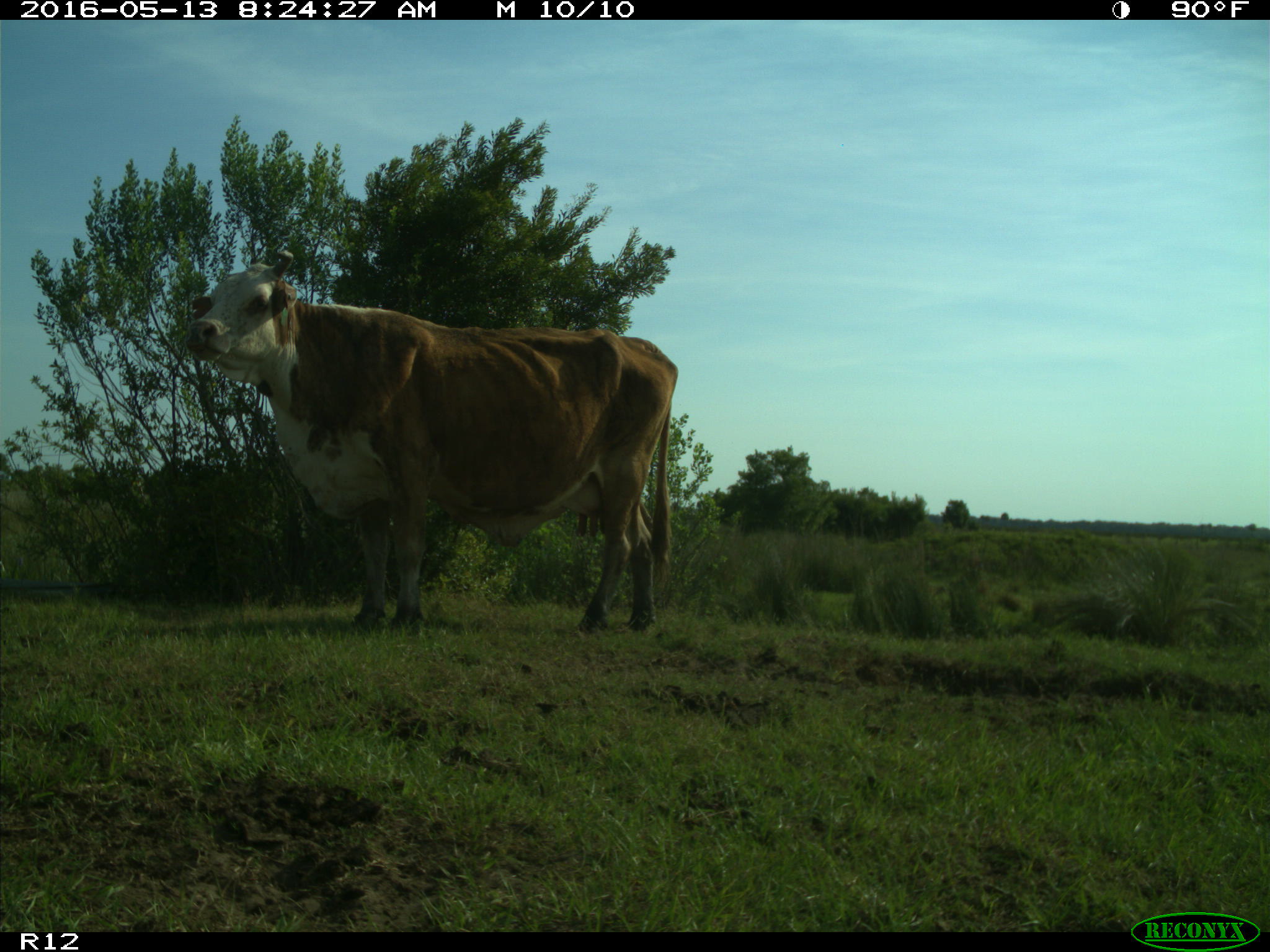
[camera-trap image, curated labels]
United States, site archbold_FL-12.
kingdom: Animalia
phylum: Chordata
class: Mammalia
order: Artiodactyla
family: Bovidae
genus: Bos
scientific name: Bos taurus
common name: domestic cow